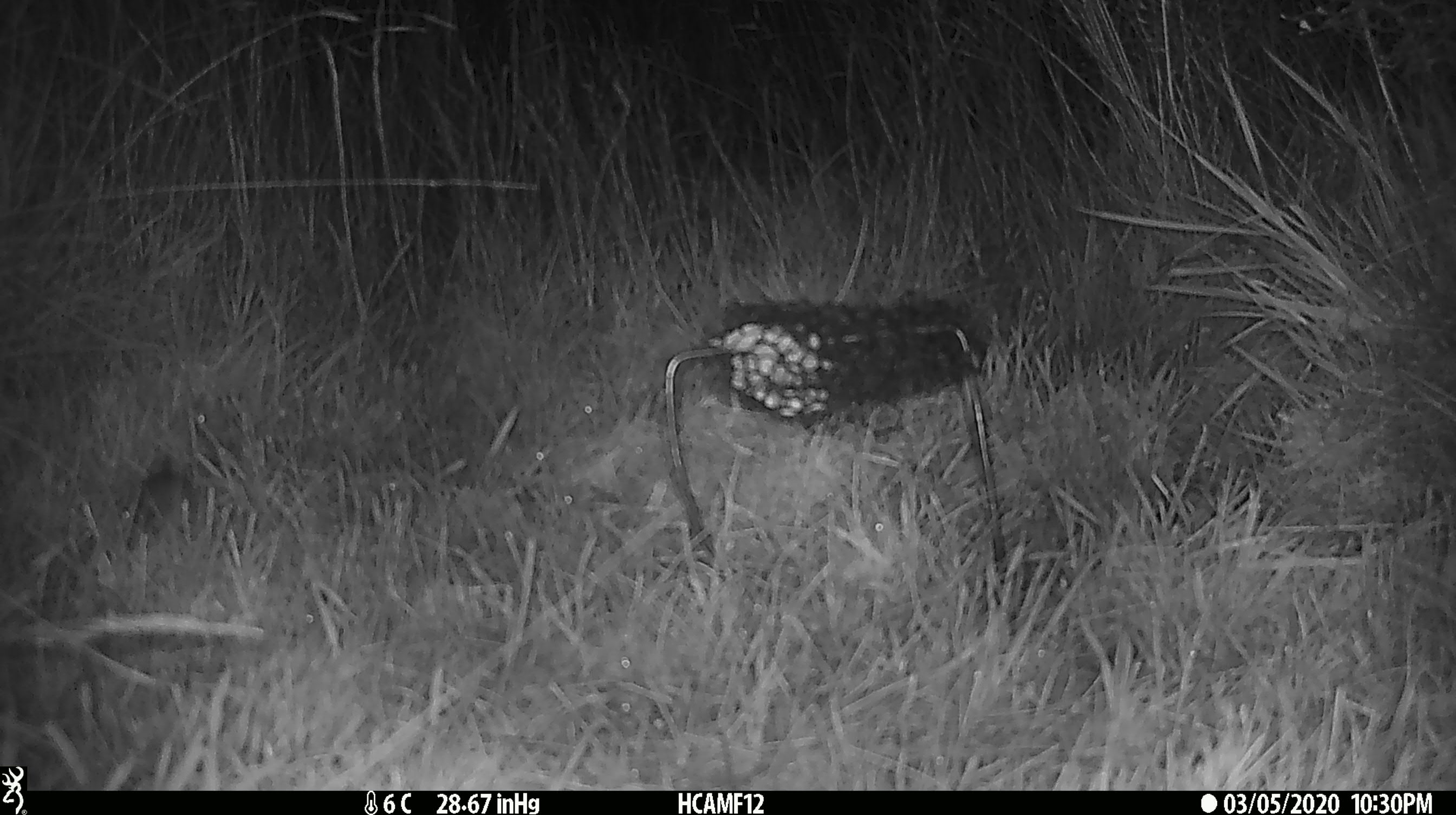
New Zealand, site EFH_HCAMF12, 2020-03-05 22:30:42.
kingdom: Animalia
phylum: Chordata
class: Mammalia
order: Rodentia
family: Muridae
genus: Mus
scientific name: Mus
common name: mouse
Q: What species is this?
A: Mouse (Mus).